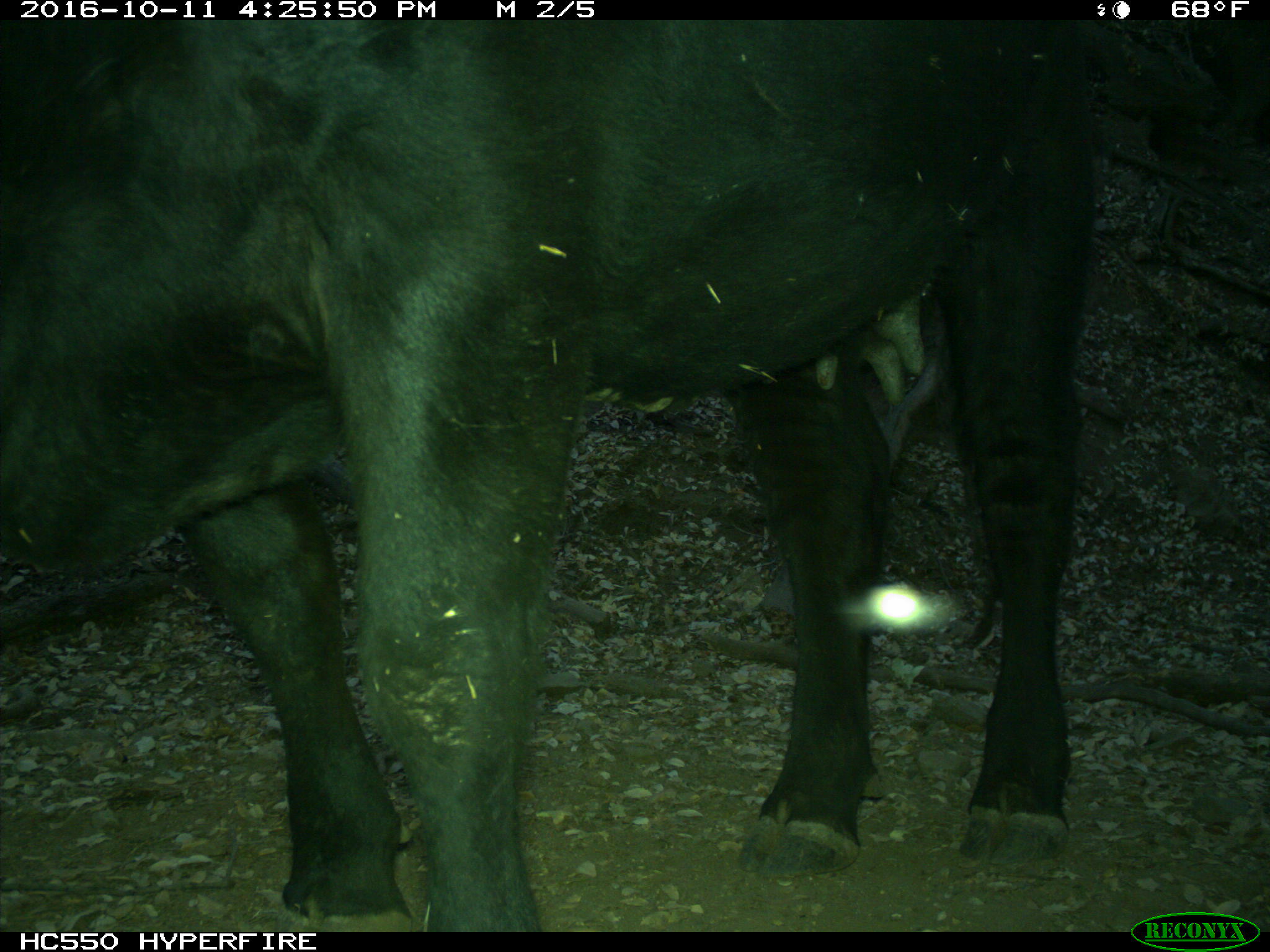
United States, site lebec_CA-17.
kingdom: Animalia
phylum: Chordata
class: Mammalia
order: Artiodactyla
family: Bovidae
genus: Bos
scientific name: Bos taurus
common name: domestic cow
Bos taurus (domestic cow).